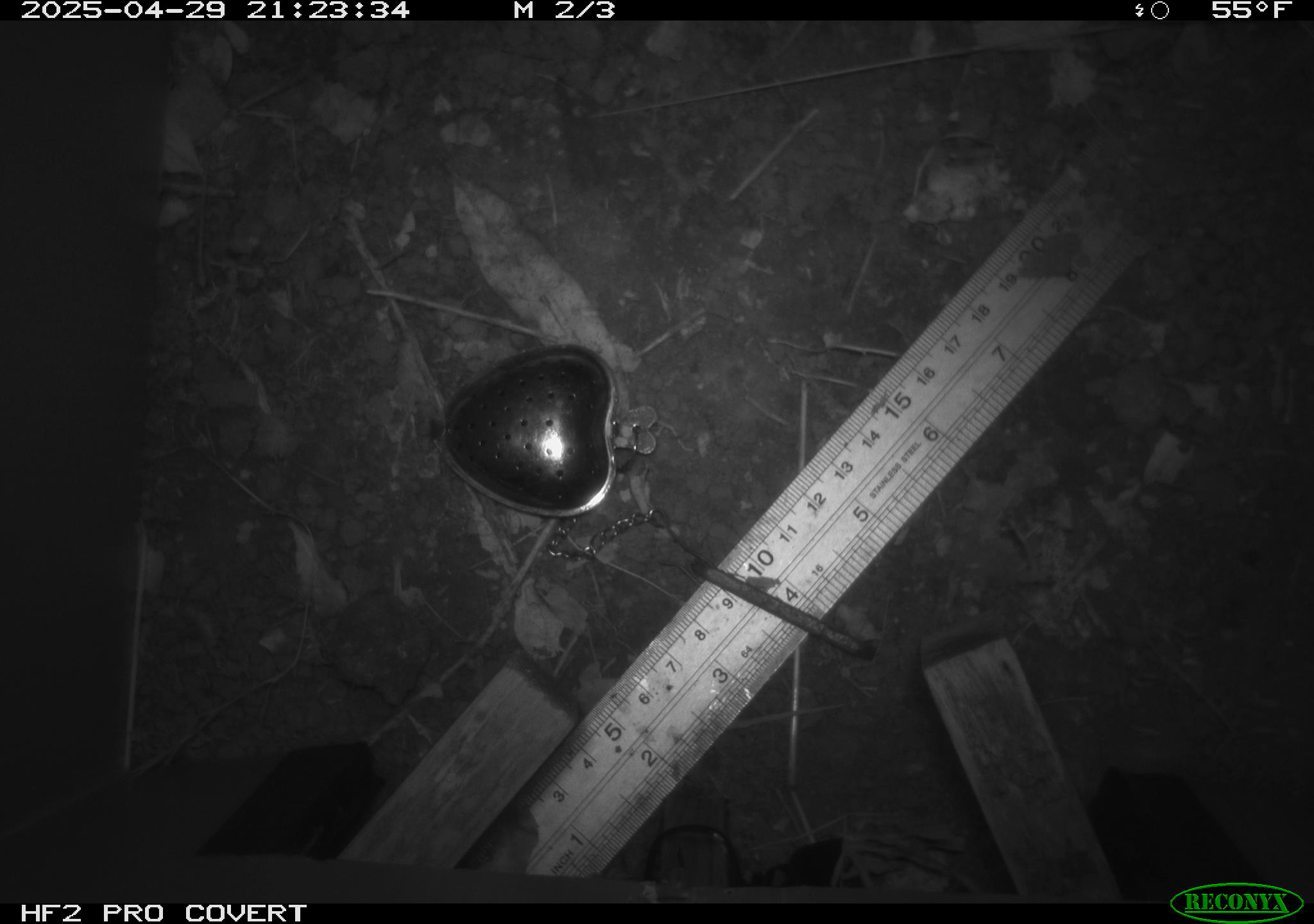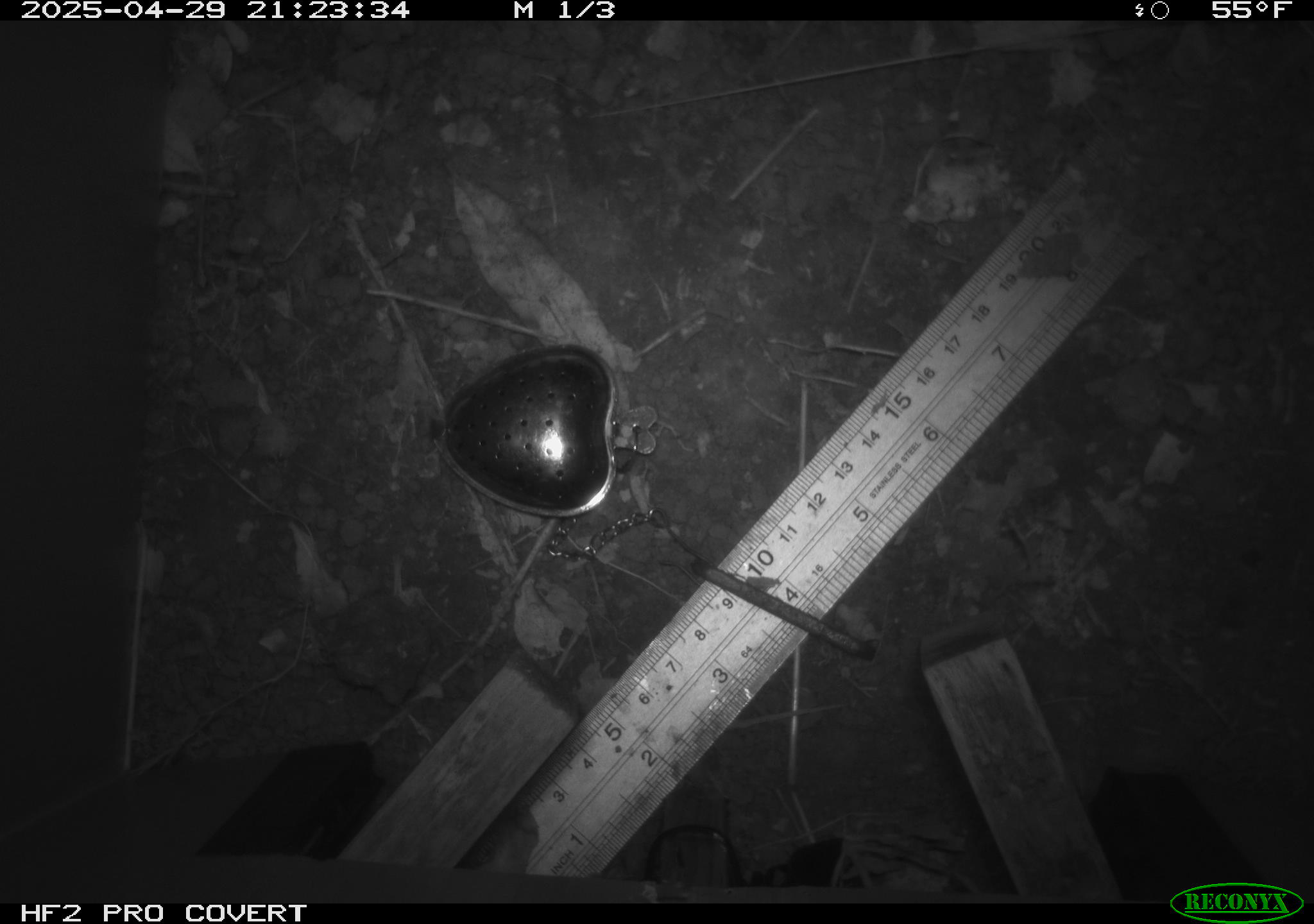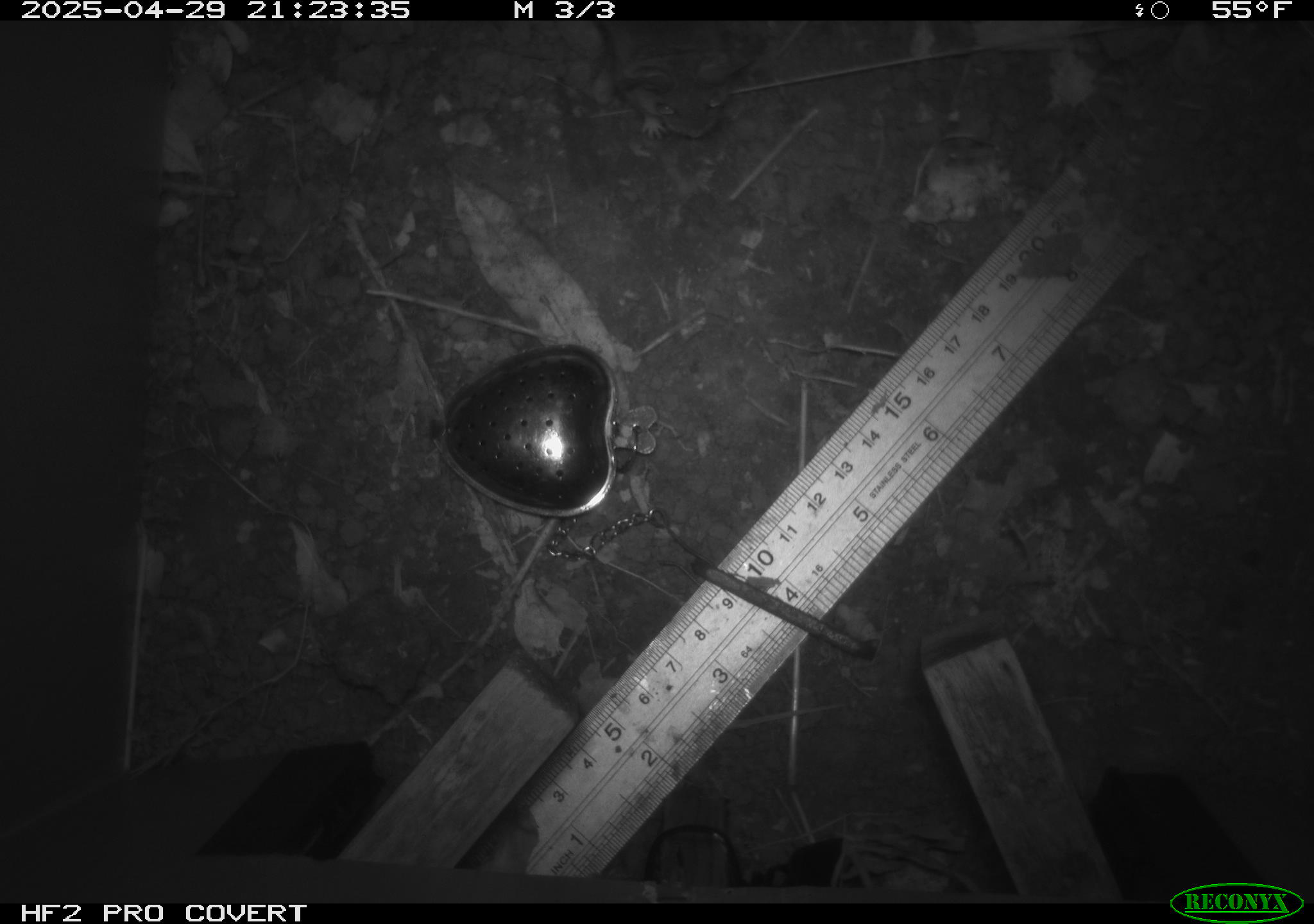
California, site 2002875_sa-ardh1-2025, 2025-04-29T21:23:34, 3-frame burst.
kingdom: Animalia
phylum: Chordata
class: Mammalia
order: Rodentia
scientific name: Rodentia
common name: mouse species